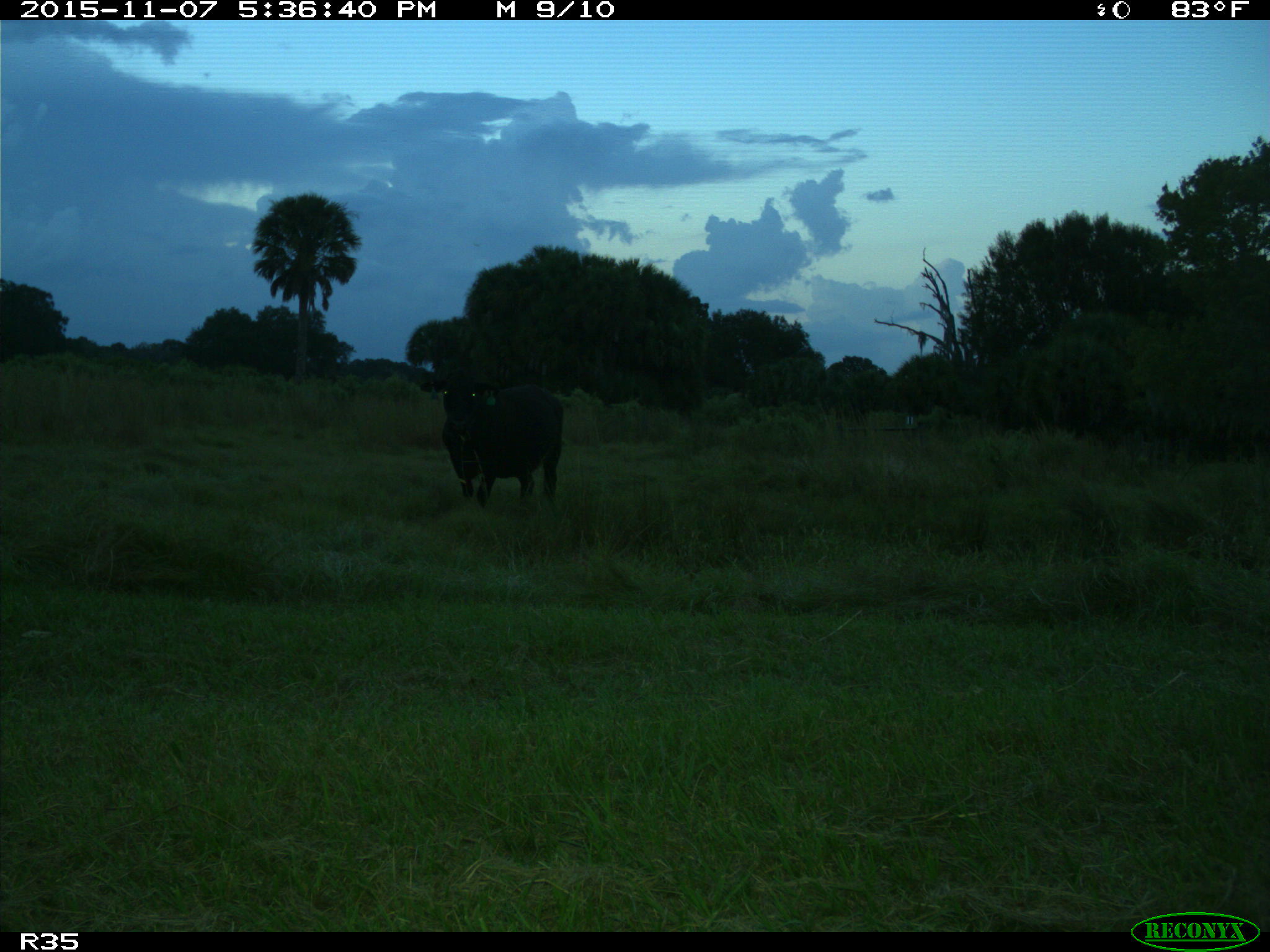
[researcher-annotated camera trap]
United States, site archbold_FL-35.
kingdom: Animalia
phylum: Chordata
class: Mammalia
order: Artiodactyla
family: Bovidae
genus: Bos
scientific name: Bos taurus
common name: domestic cow